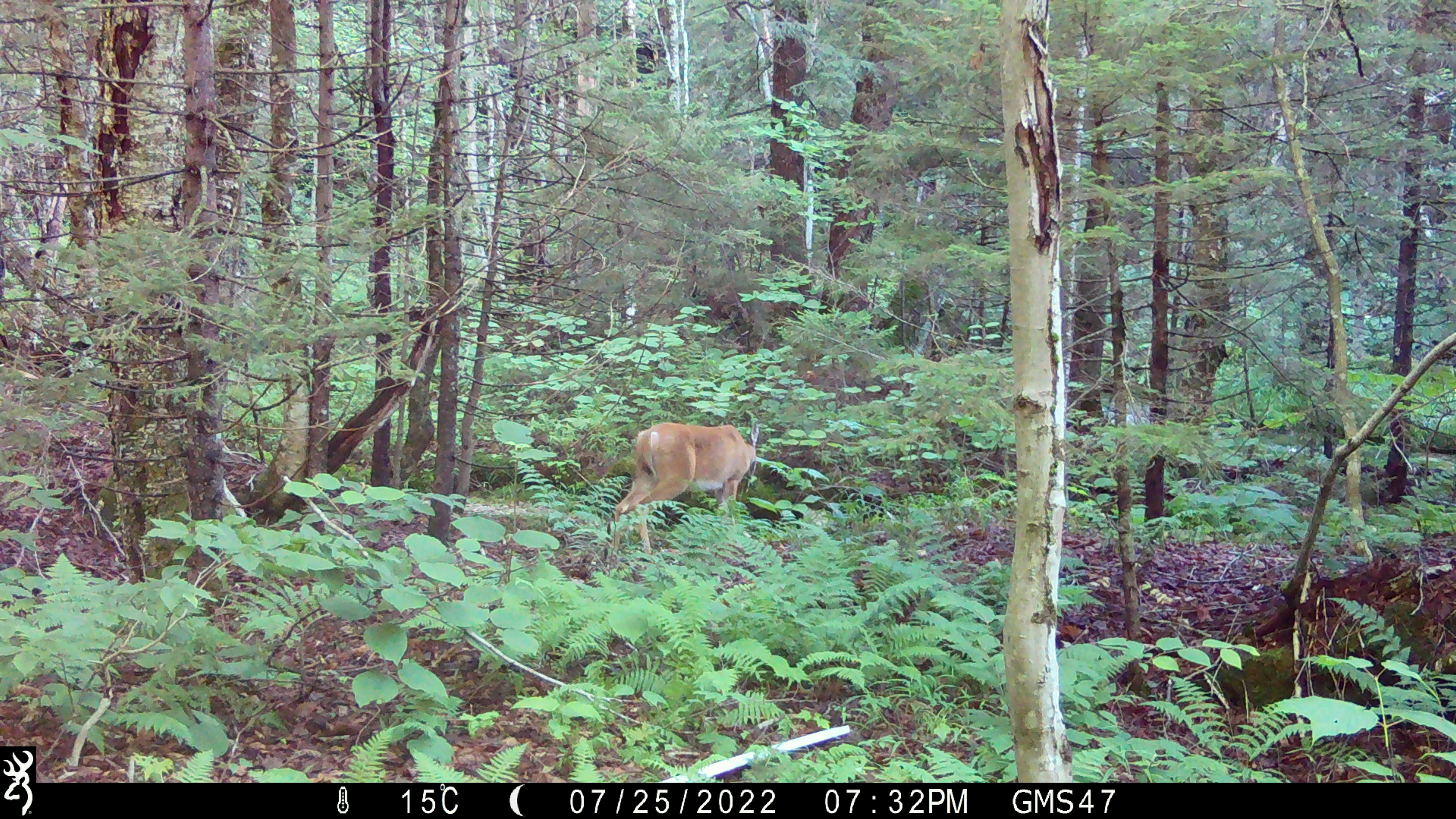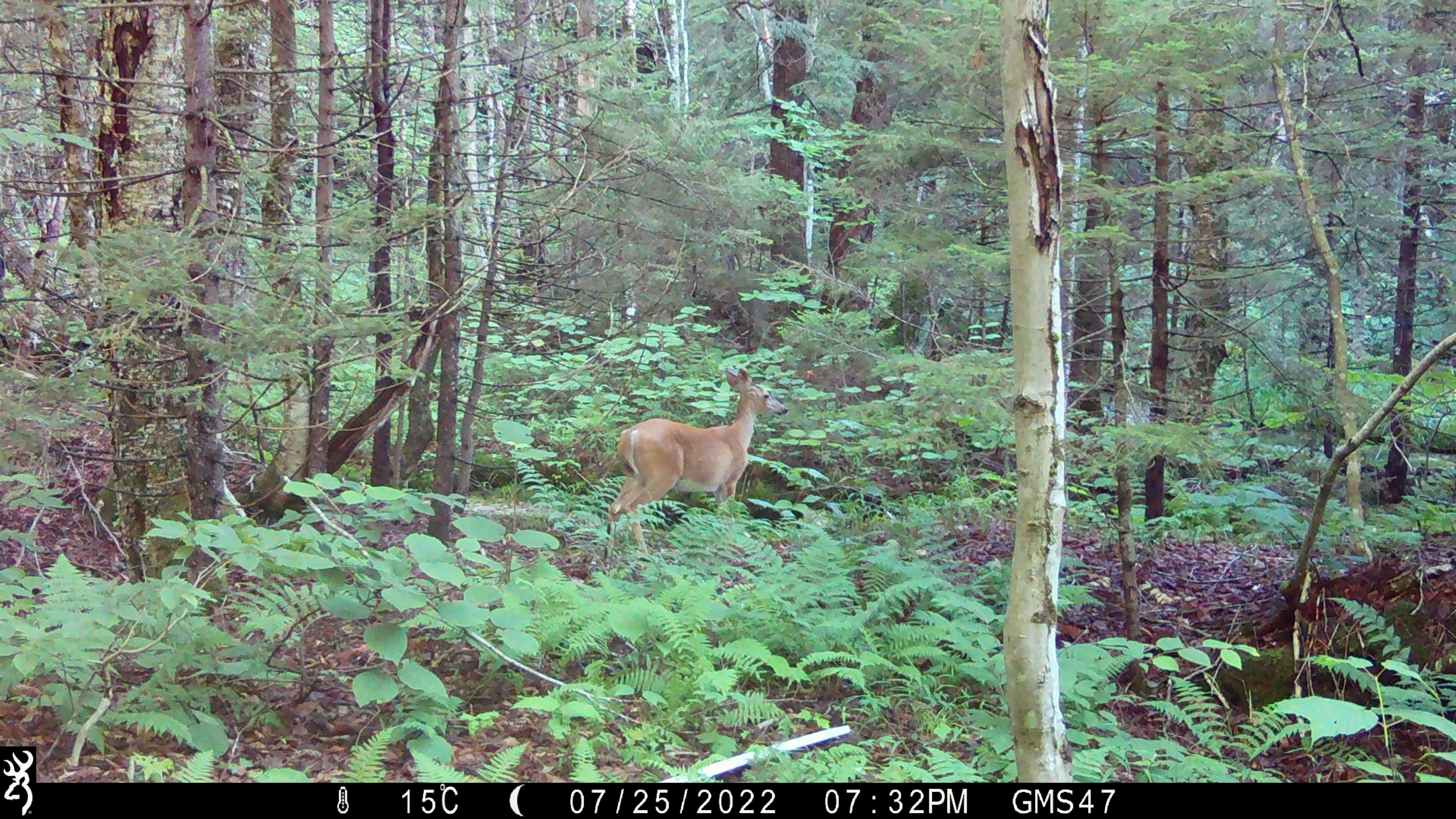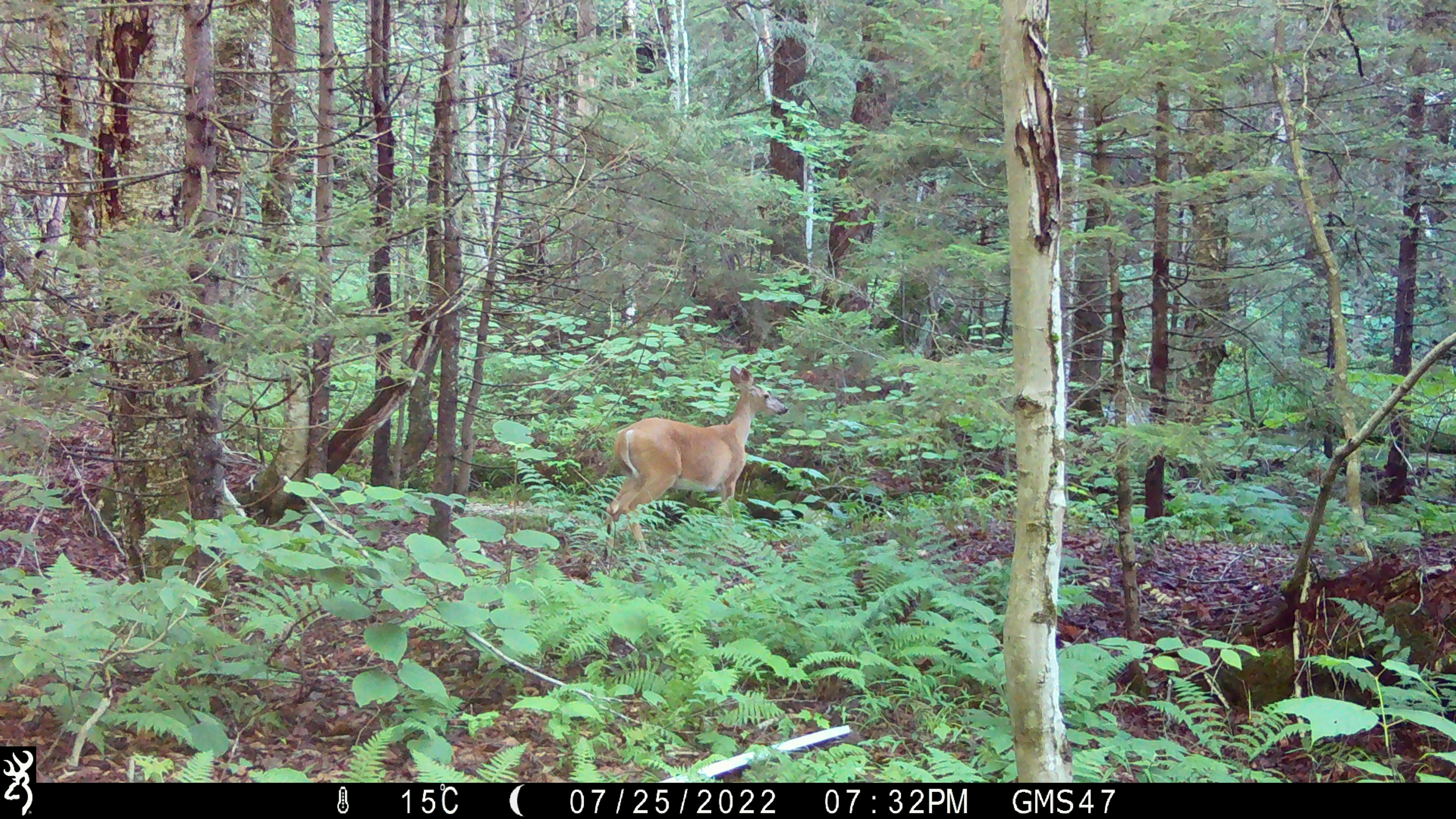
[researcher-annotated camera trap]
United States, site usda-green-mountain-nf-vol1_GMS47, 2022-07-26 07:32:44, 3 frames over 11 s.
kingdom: Animalia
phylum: Chordata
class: Mammalia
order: Artiodactyla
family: Cervidae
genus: Odocoileus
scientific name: Odocoileus virginianus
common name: white-tailed deer